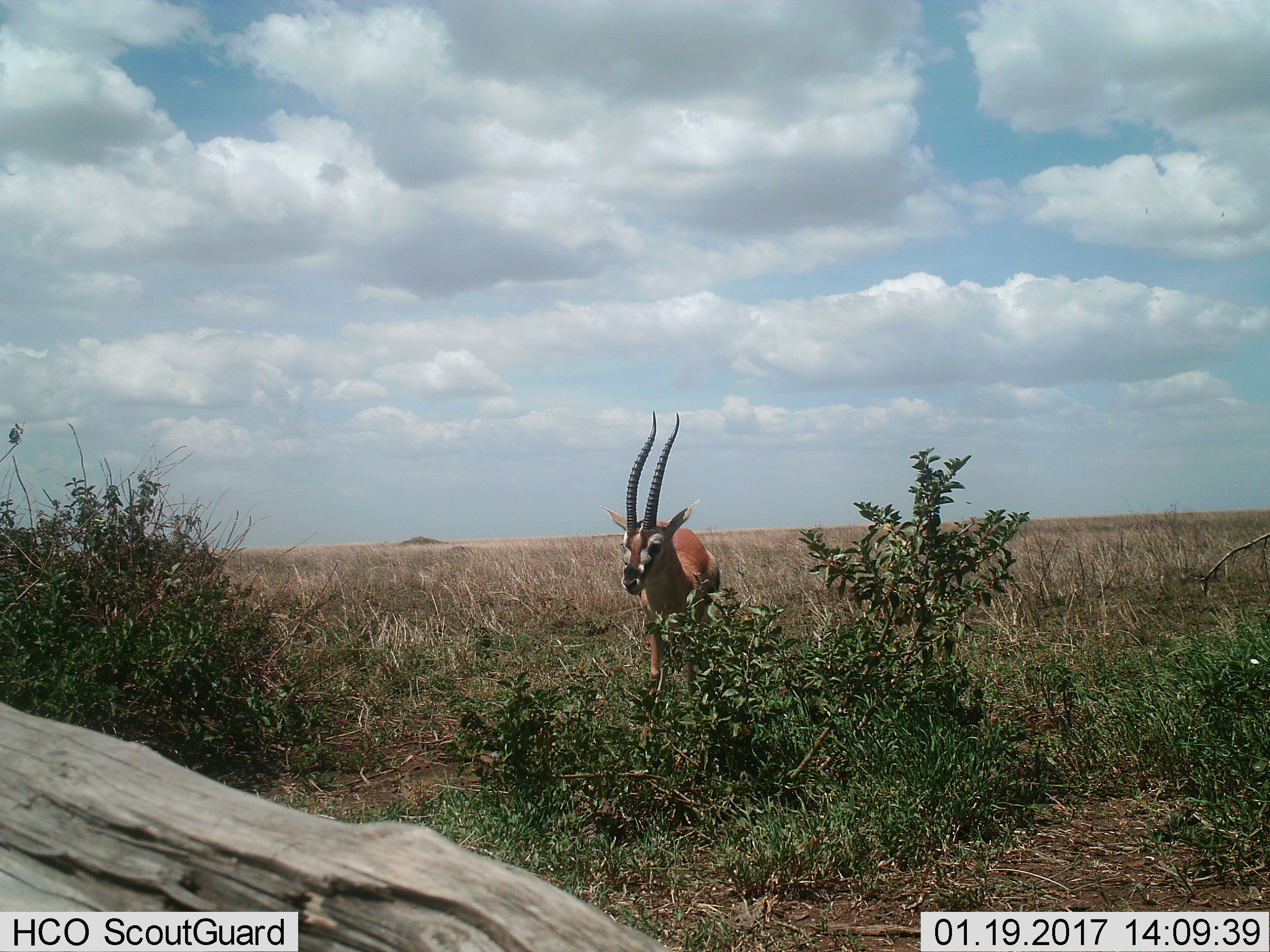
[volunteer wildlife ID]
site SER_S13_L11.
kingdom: Animalia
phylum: Chordata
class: Mammalia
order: Artiodactyla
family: Bovidae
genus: Eudorcas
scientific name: Eudorcas thomsonii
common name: thomson's gazelle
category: gazellethomsons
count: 1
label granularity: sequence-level